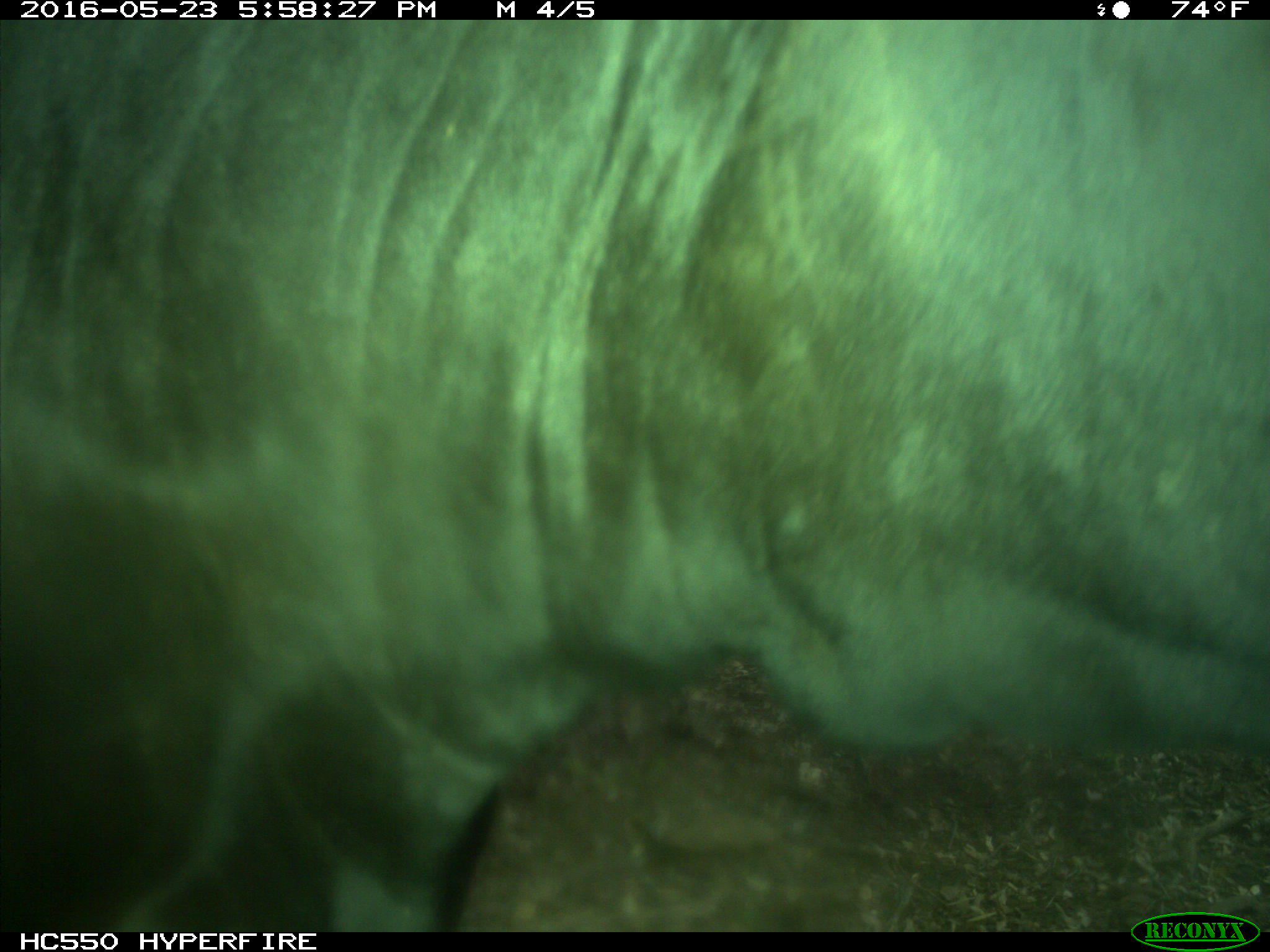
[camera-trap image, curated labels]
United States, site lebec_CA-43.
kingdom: Animalia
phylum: Chordata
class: Mammalia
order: Artiodactyla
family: Bovidae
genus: Bos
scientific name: Bos taurus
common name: domestic cow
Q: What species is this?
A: Bos taurus (domestic cow).